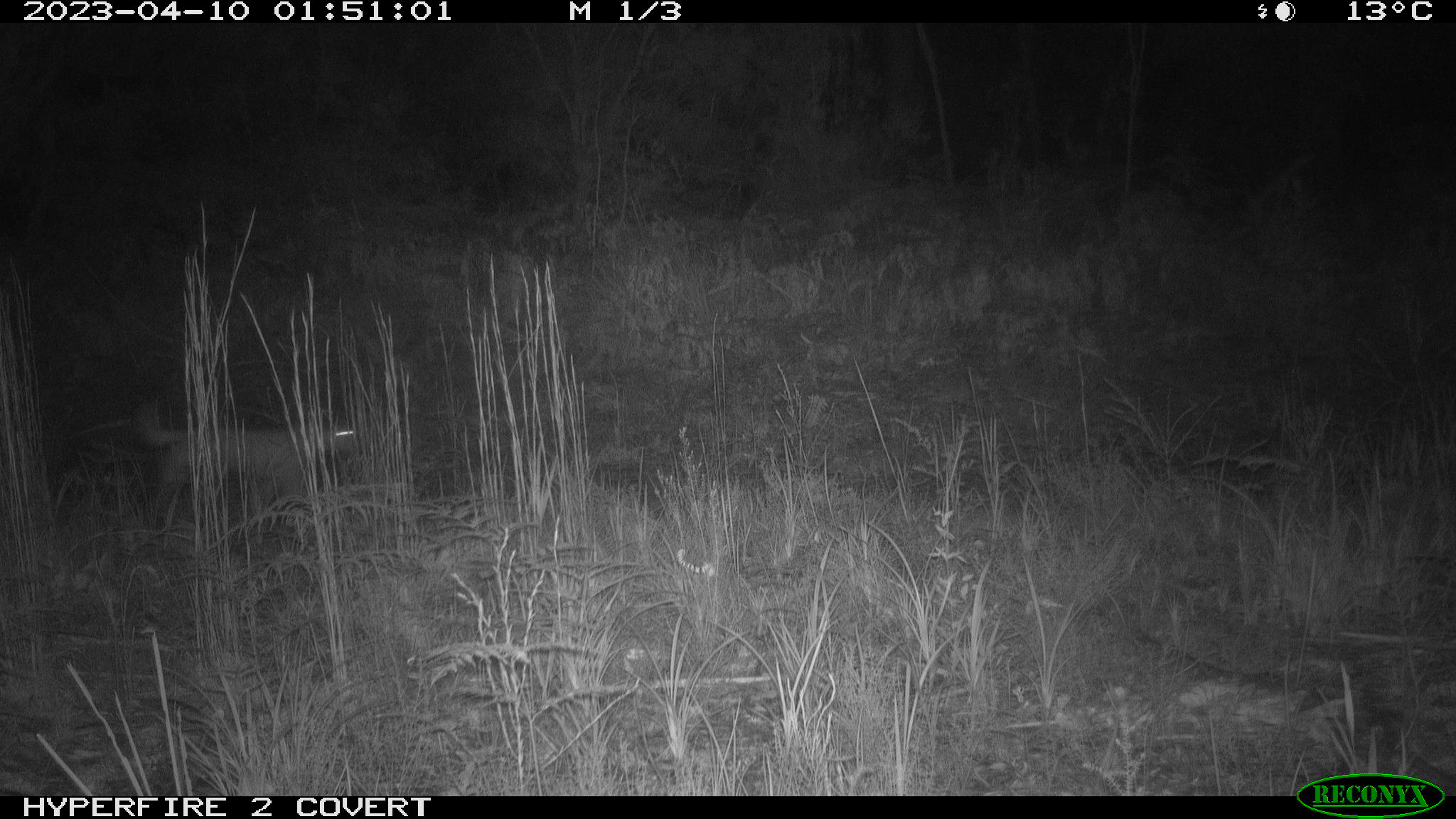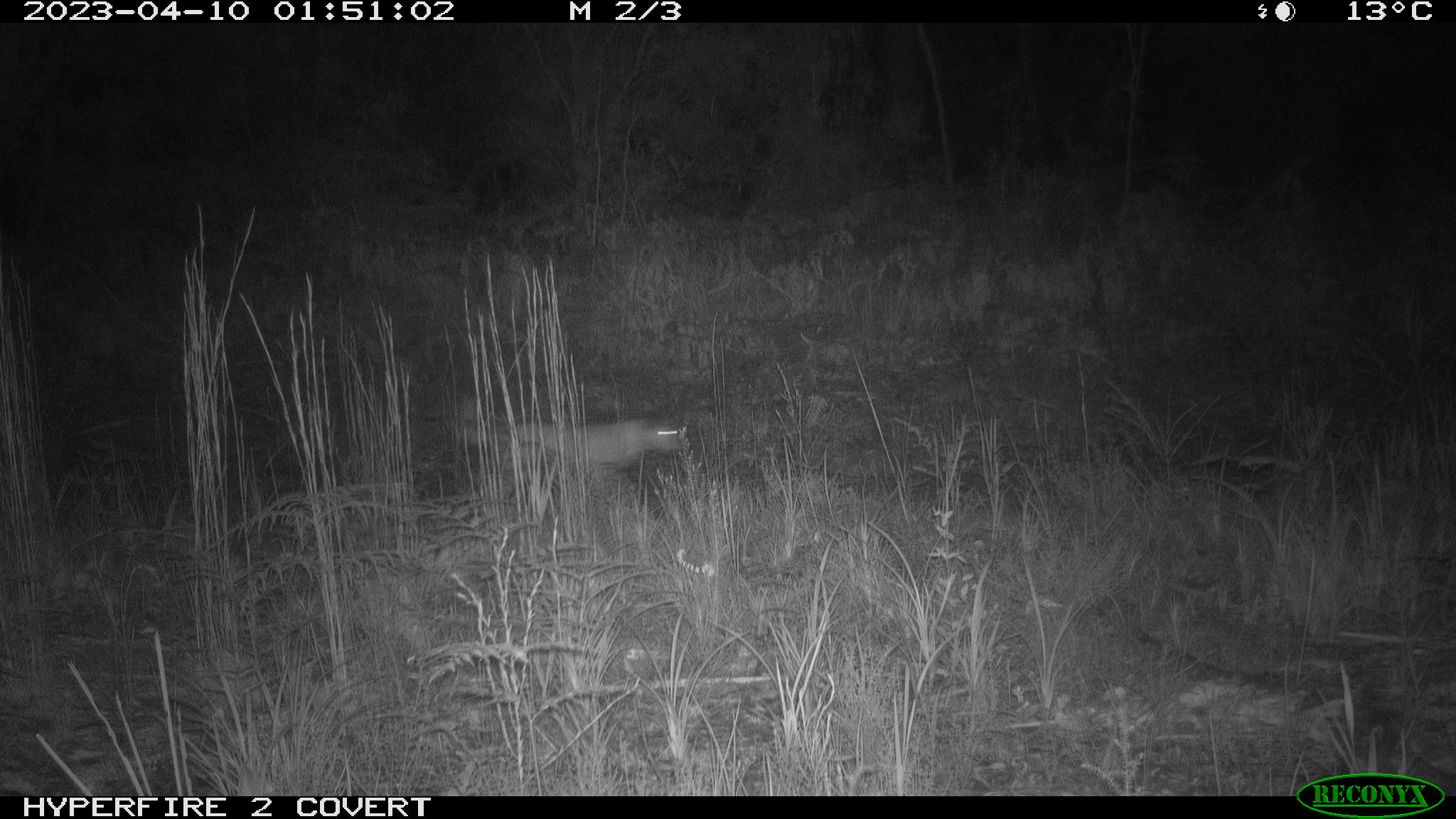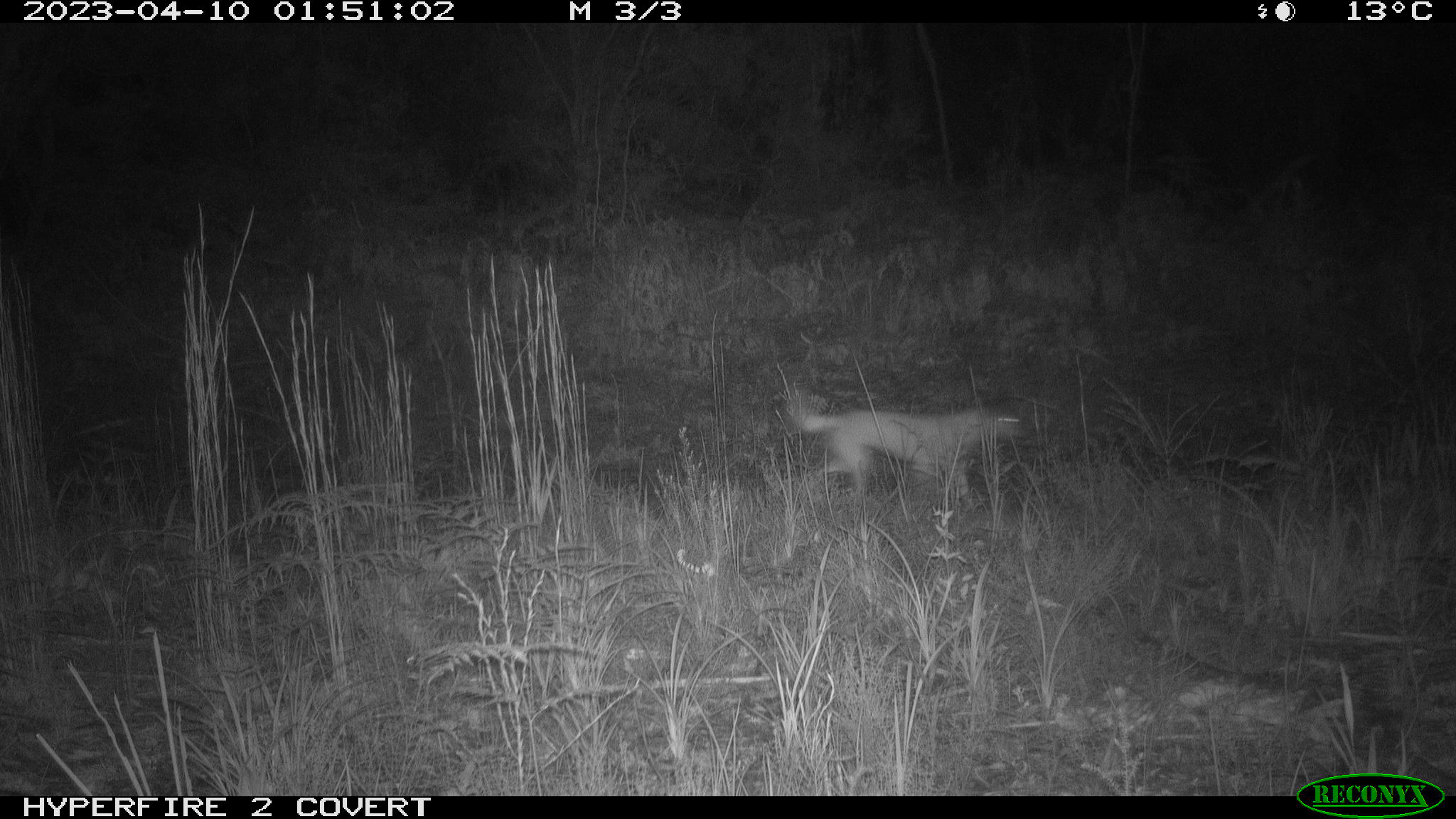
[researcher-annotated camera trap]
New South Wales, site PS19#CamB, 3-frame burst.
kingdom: Animalia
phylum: Chordata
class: Mammalia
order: Carnivora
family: Canidae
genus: Canis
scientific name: Canis familiaris dingo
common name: dingo